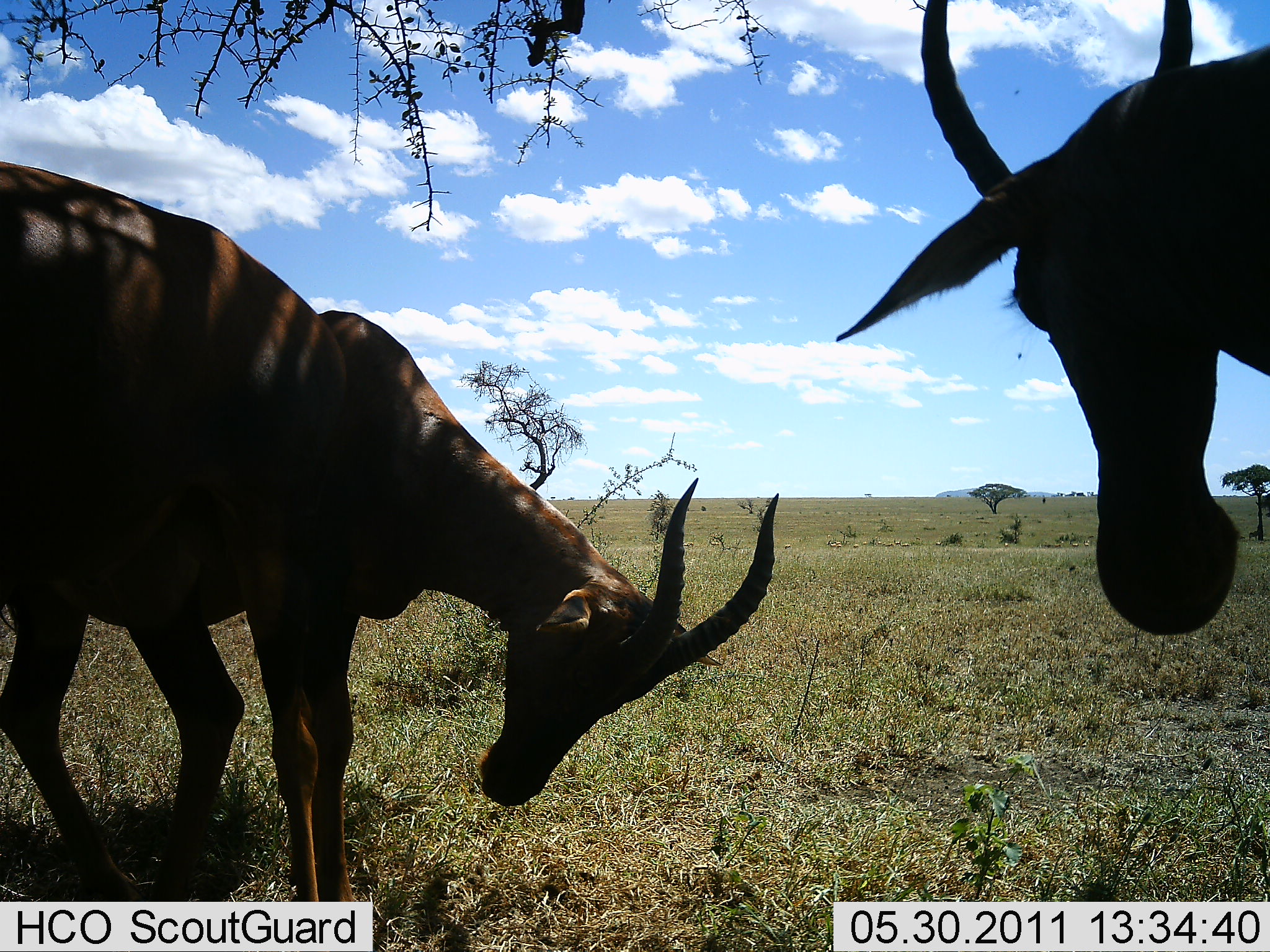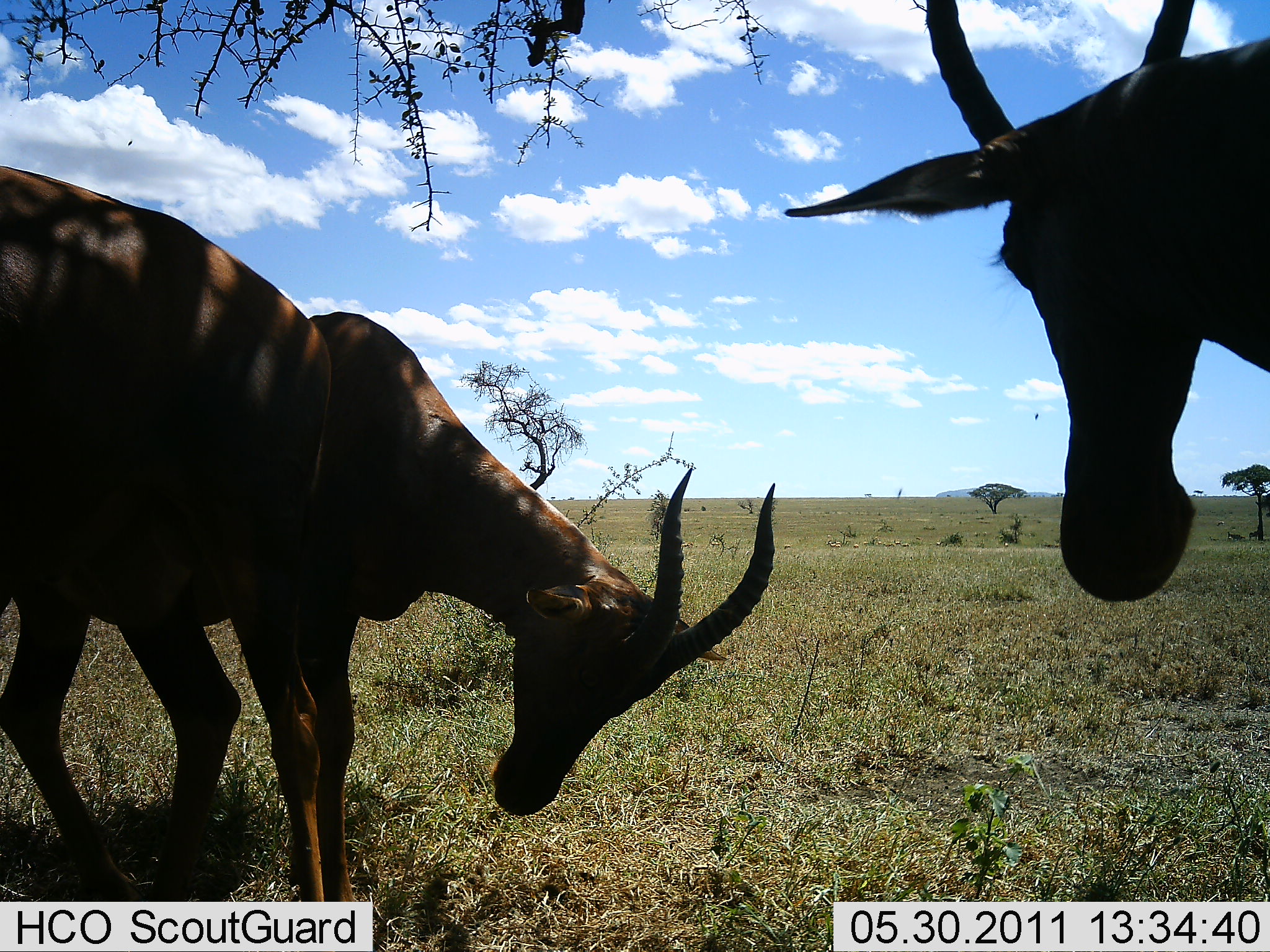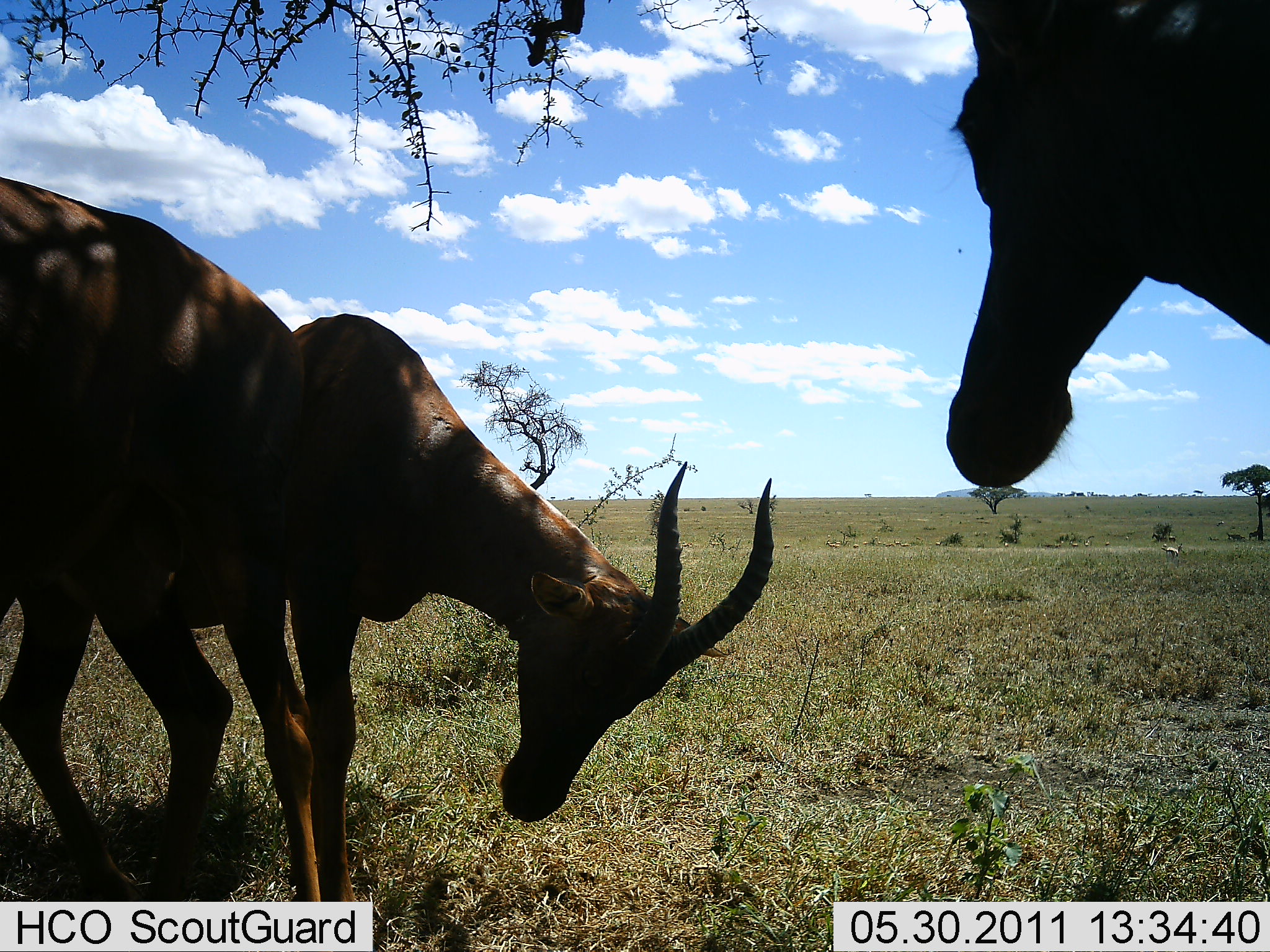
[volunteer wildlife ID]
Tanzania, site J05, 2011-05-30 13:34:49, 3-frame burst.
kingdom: Animalia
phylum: Chordata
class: Mammalia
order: Artiodactyla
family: Bovidae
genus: Alcelaphus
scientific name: Alcelaphus buselaphus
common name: hartebeest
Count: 3.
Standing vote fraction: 100%.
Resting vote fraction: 0%.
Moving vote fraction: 0%.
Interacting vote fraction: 20%.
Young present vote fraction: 0%.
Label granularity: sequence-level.